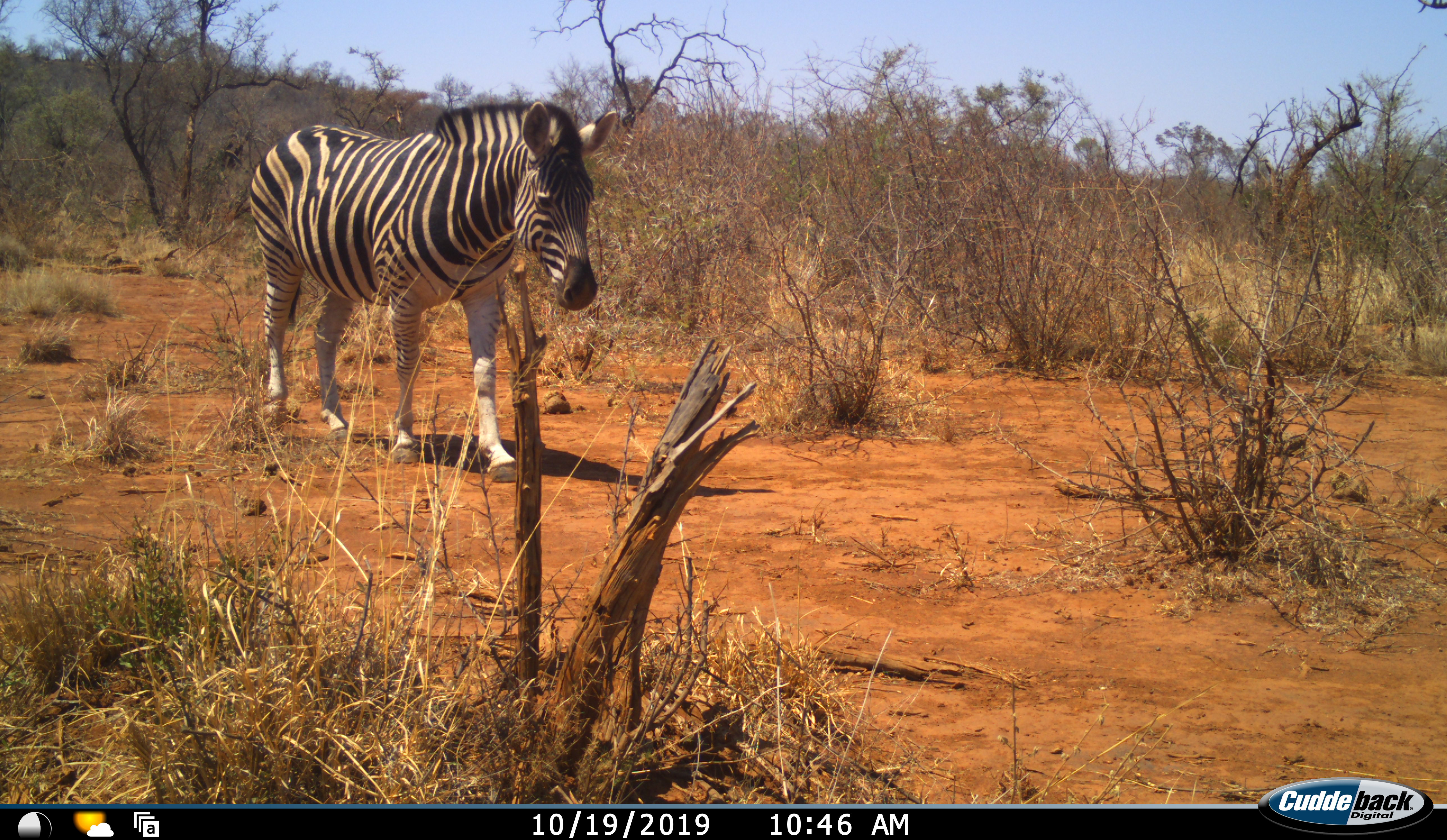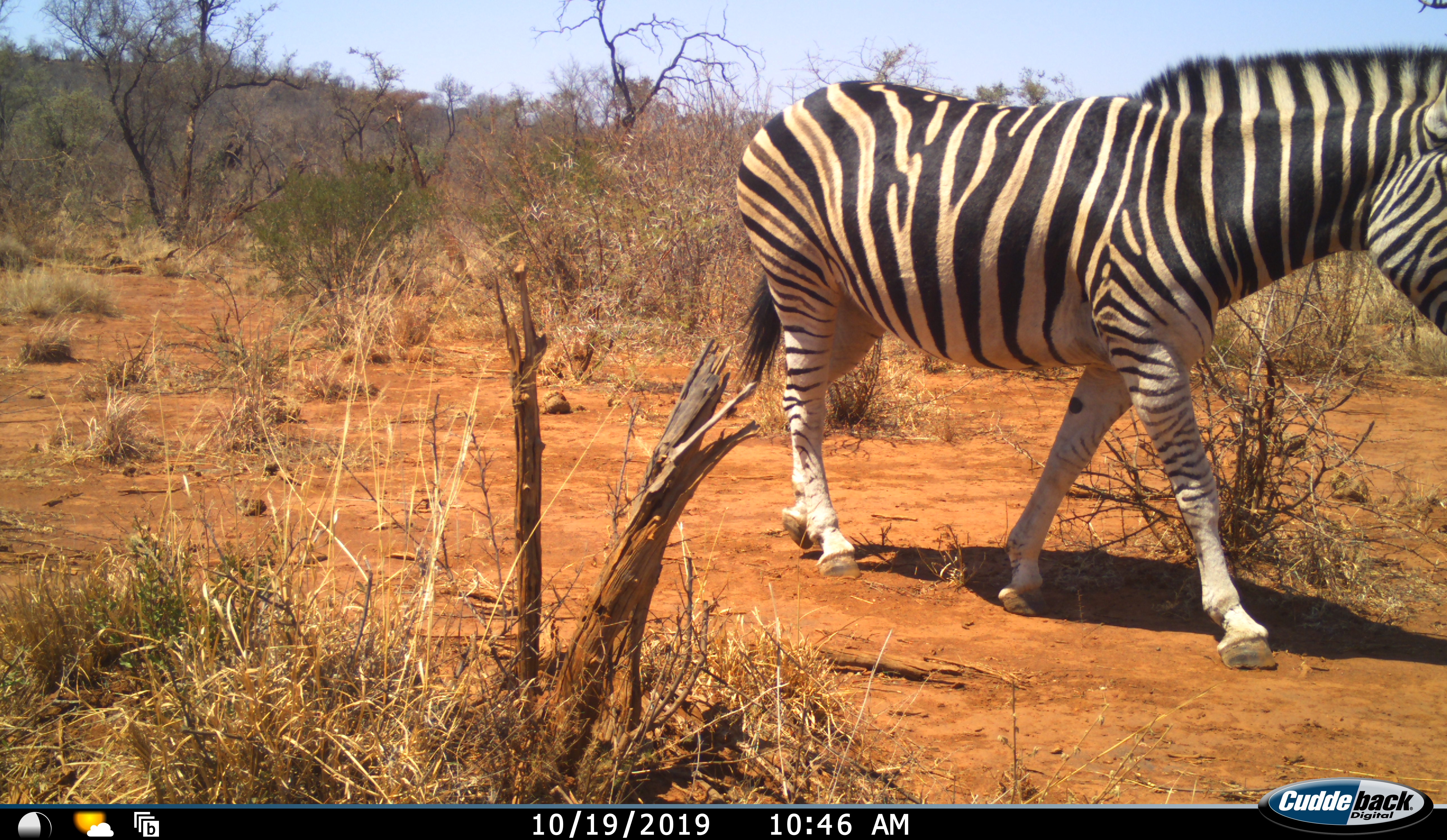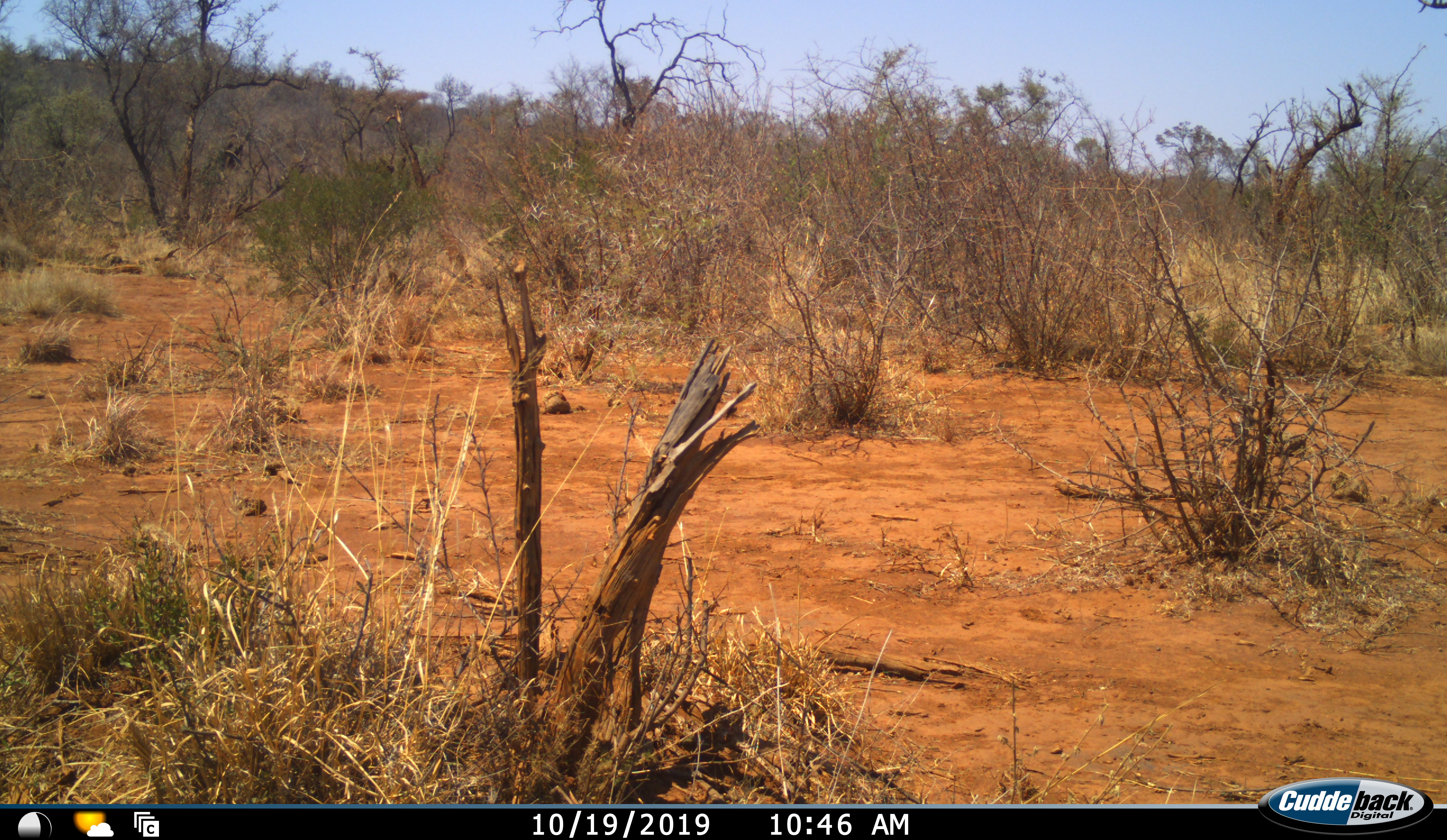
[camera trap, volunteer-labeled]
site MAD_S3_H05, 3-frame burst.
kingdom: Animalia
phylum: Chordata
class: Mammalia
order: Perissodactyla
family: Equidae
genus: Equus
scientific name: Equus quagga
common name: plains zebra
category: zebraplains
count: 1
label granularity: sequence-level